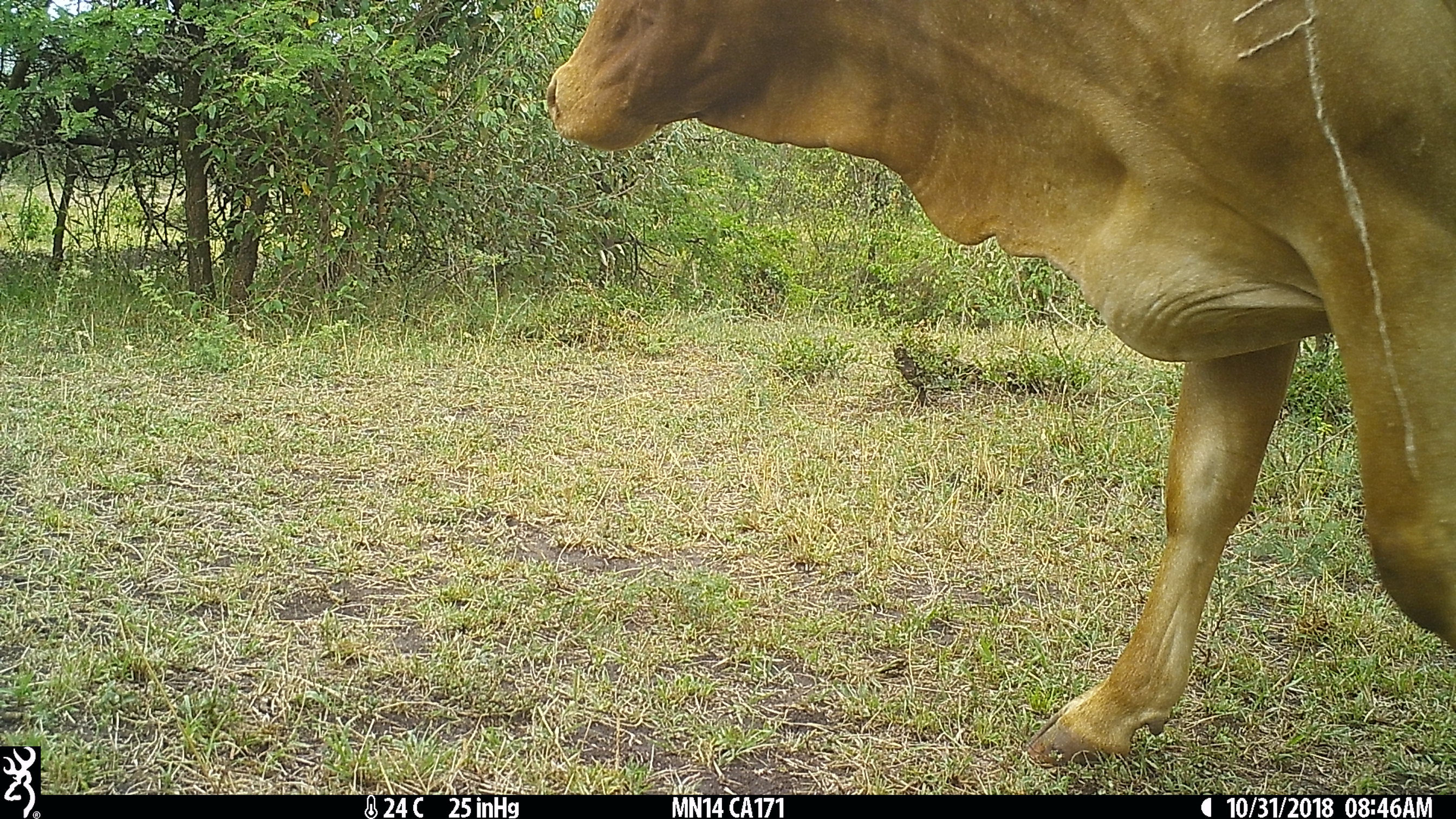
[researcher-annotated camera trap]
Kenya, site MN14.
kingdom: Animalia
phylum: Chordata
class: Mammalia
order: Artiodactyla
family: Bovidae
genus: Bos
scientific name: Bos taurus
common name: cattle